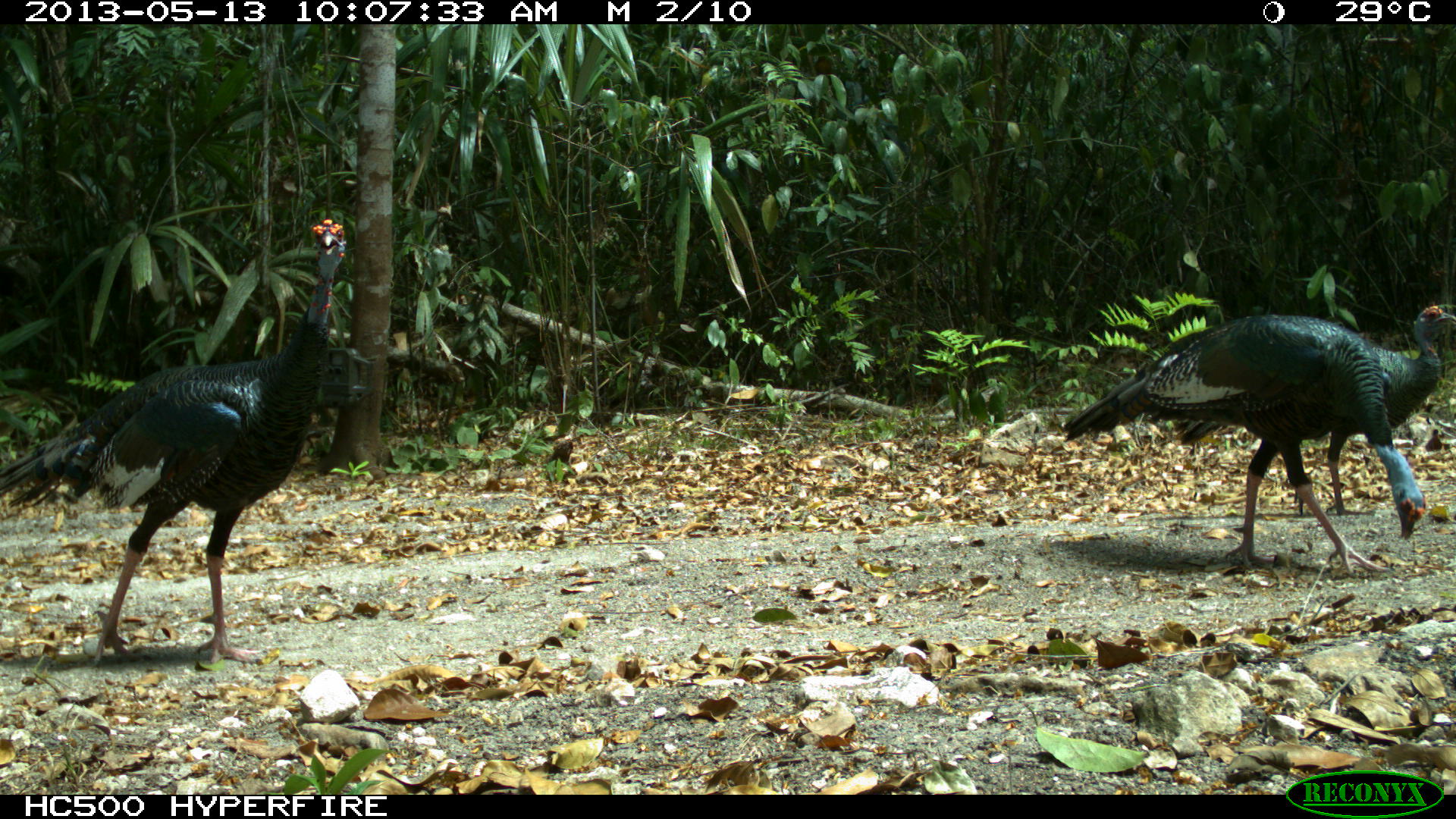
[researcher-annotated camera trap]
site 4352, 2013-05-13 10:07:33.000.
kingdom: Animalia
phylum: Chordata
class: Aves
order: Galliformes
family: Phasianidae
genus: Meleagris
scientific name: Meleagris ocellata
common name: ocellated turkey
Meleagris ocellata (ocellated turkey), count 3.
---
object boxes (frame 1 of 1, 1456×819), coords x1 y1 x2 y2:
meleagris ocellata: 0 218 346 662; 1060 314 1425 573; 1174 305 1456 518